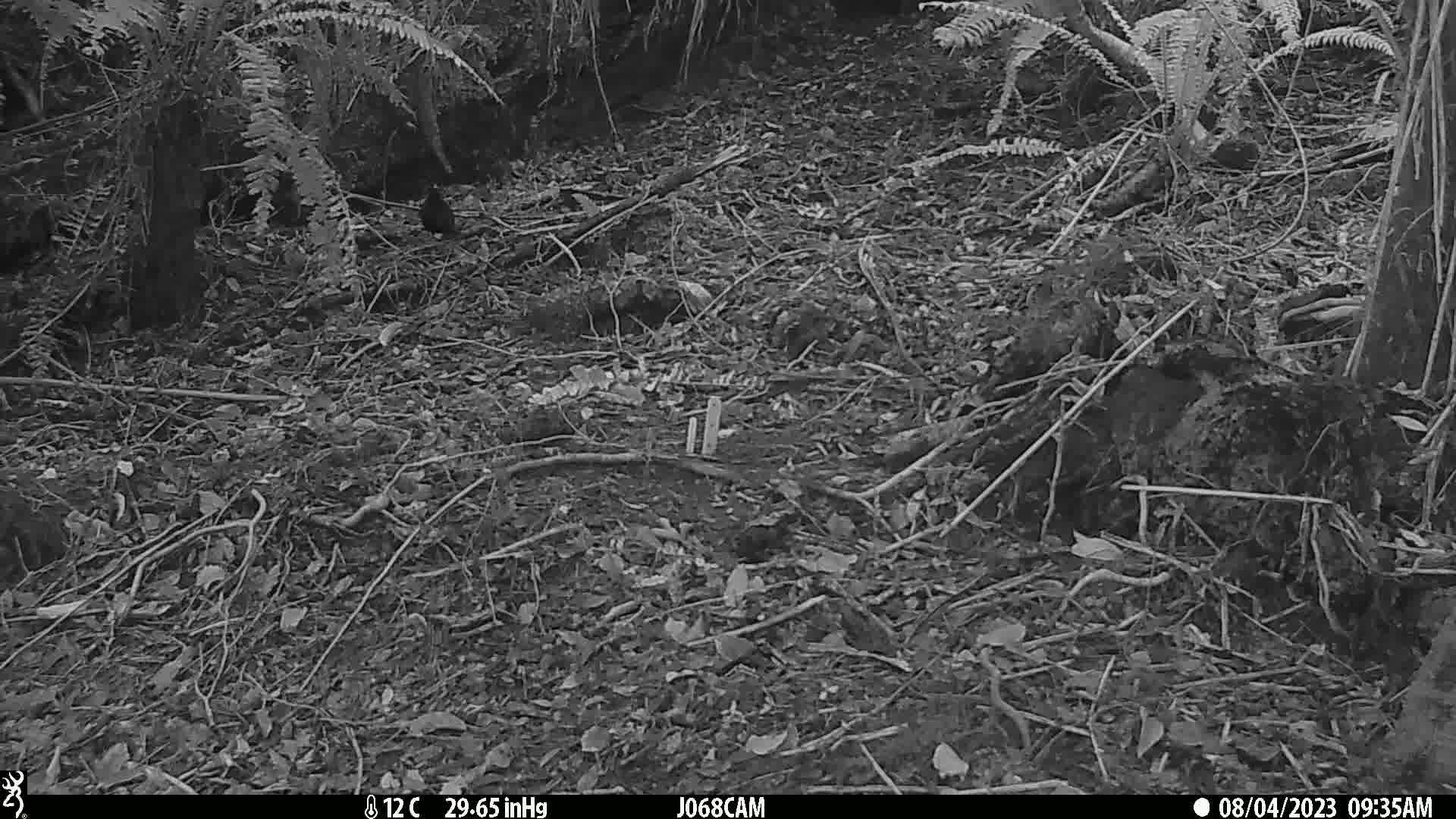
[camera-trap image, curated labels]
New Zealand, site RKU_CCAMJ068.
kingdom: Animalia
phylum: Chordata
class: Aves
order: Passeriformes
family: Turdidae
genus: Turdus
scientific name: Turdus merula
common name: eurasian blackbird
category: blackbird